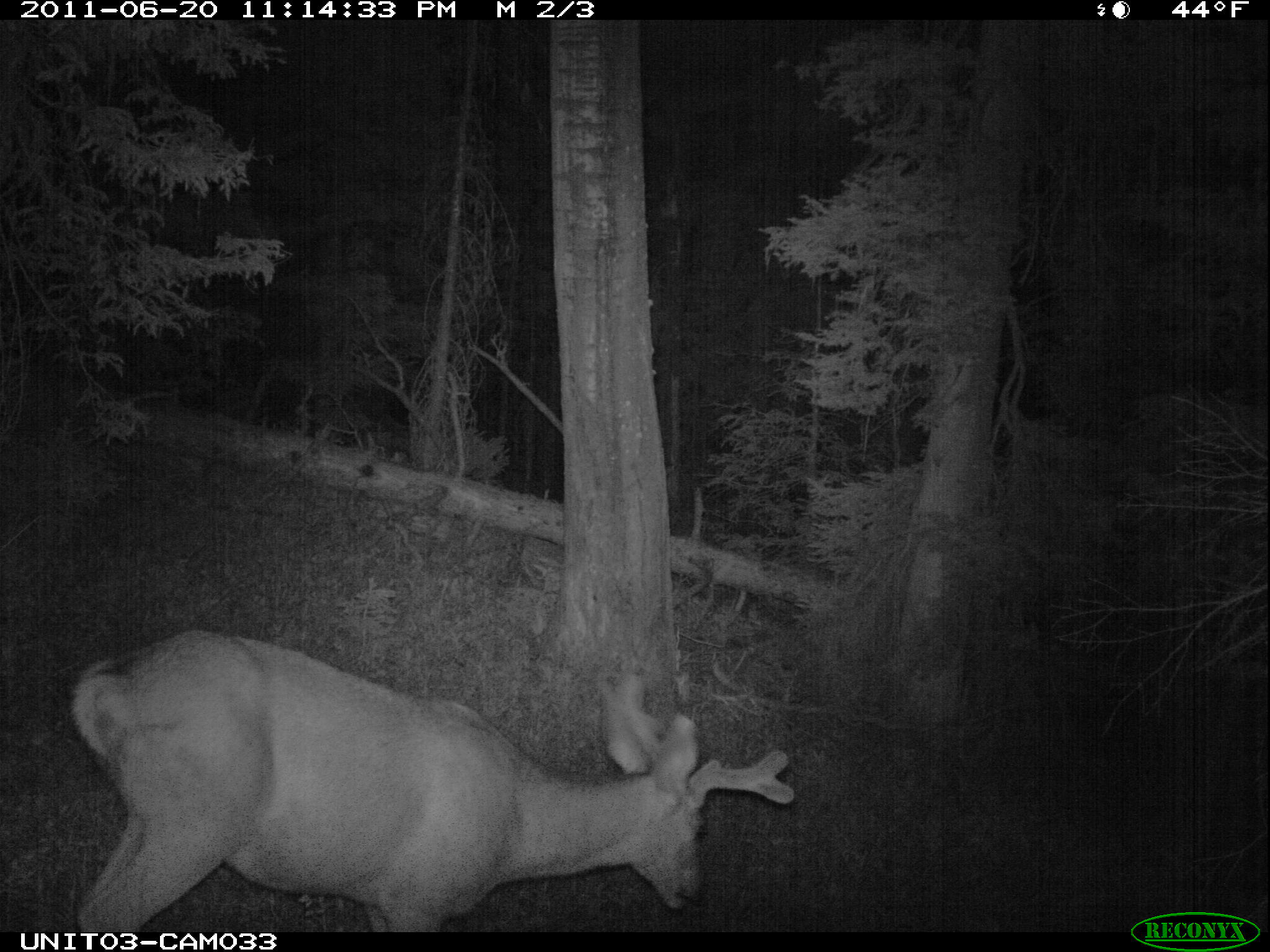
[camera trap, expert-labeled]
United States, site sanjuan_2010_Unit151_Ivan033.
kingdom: Animalia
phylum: Chordata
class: Mammalia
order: Artiodactyla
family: Cervidae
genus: Odocoileus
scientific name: Odocoileus hemionus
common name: mule deer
Odocoileus hemionus (mule deer).